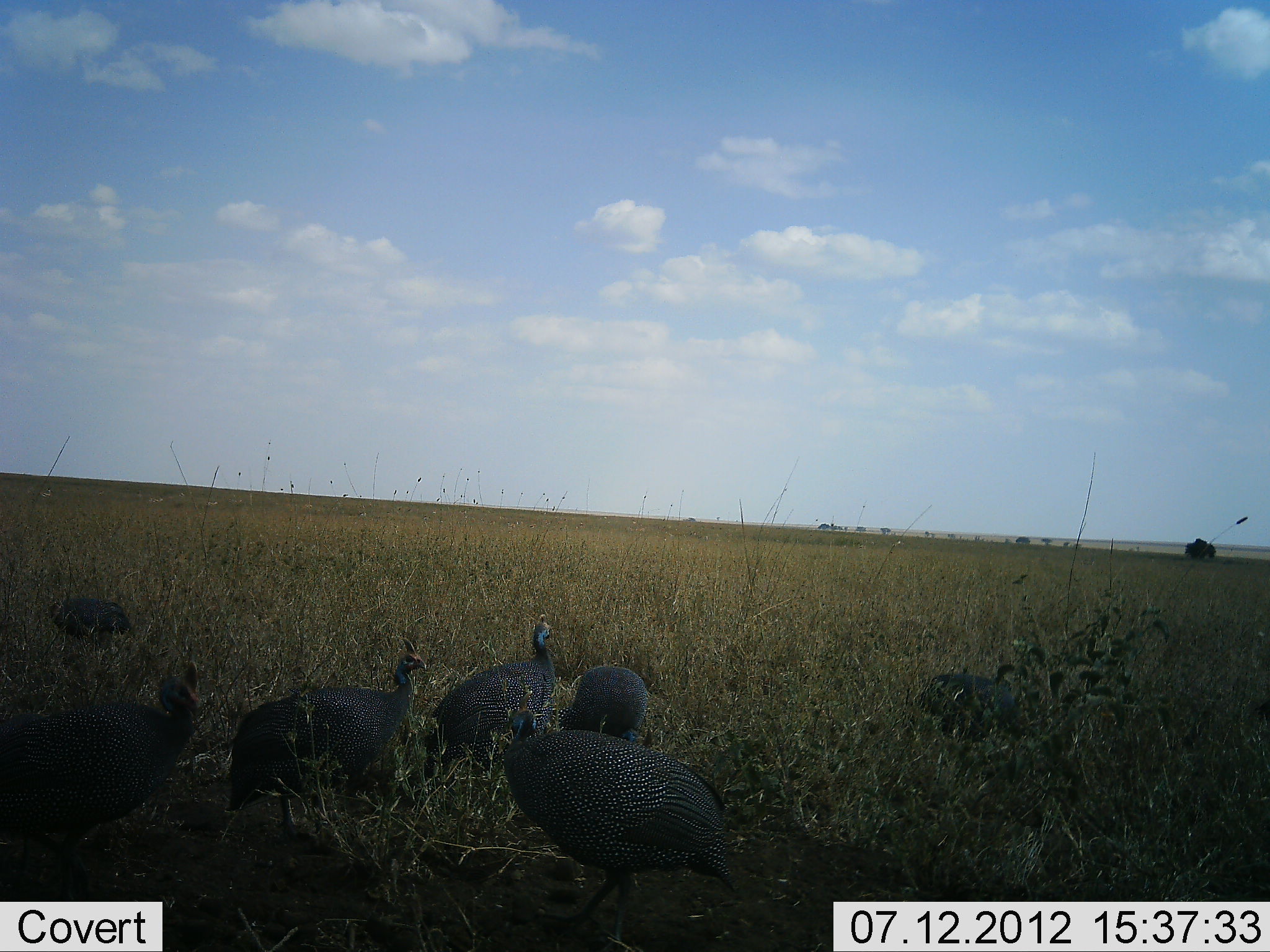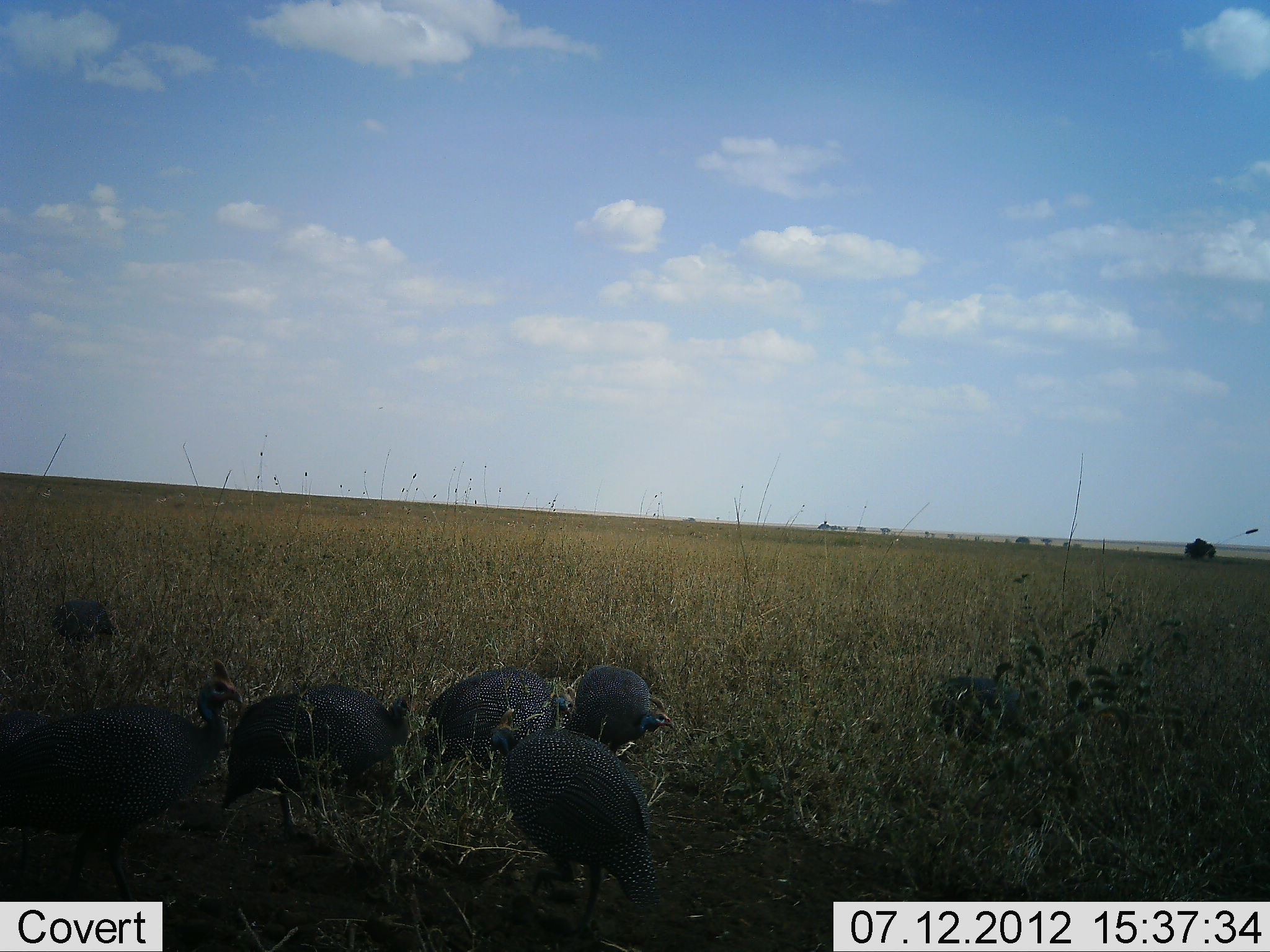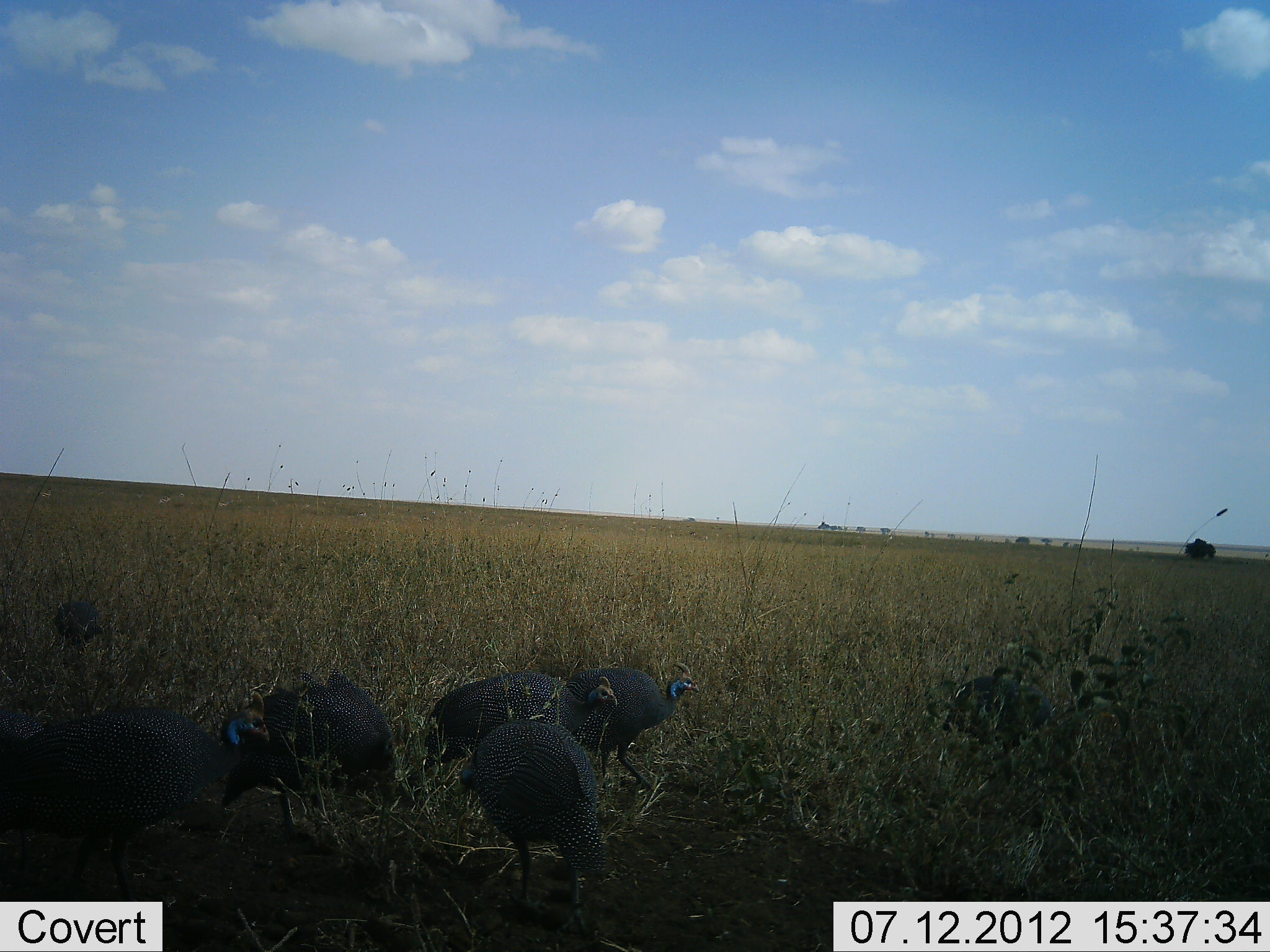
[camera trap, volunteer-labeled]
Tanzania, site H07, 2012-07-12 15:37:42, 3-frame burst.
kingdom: Animalia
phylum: Chordata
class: Aves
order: Galliformes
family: Numididae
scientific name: Numididae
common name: guinea fowl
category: guineafowl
Guineafowl (guinea fowl) (Numididae), count 7. Behavior (volunteer vote fractions): standing 50%, resting 10%, moving 20%, interacting 0%. Young present (vote fraction): 0%. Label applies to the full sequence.